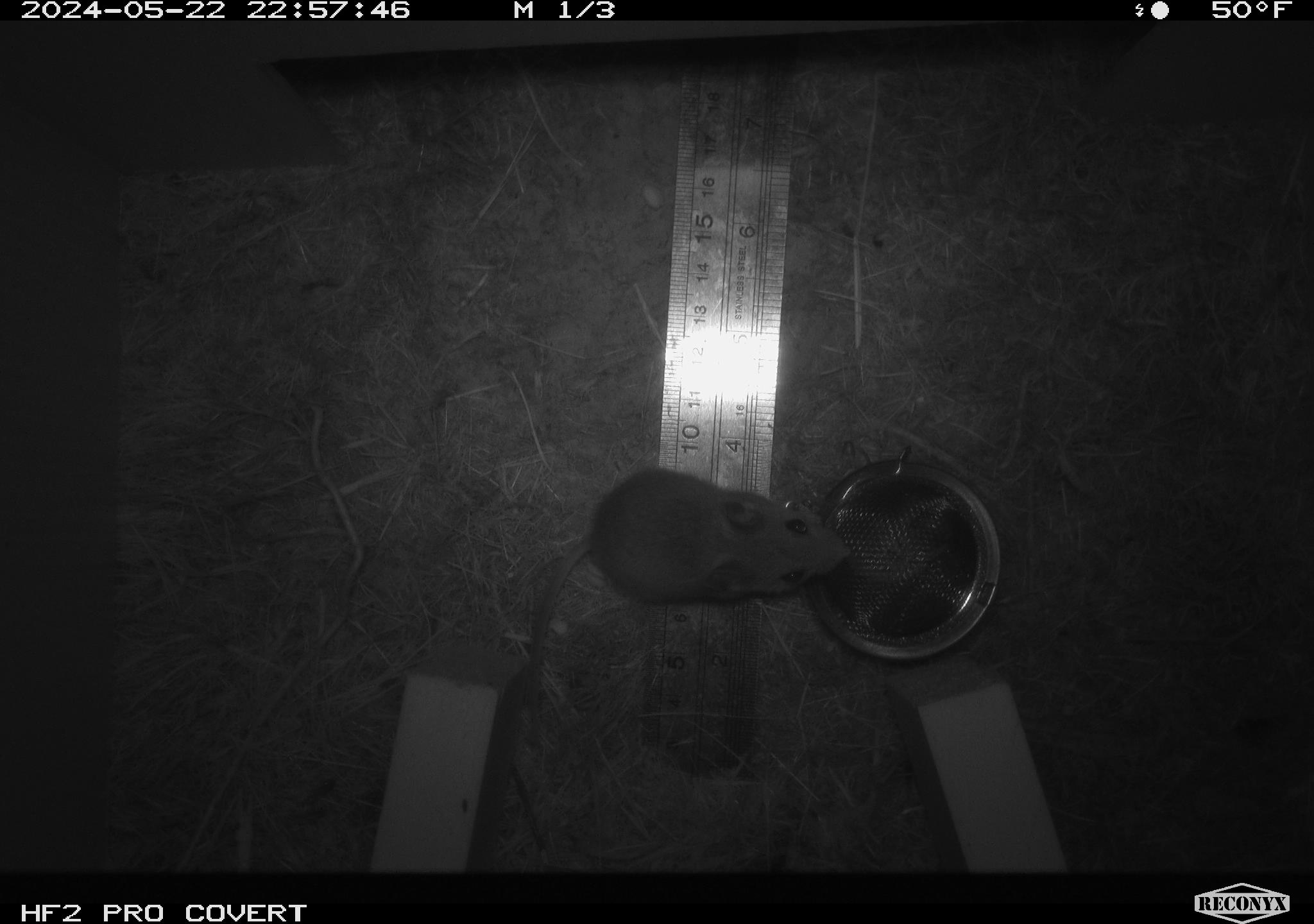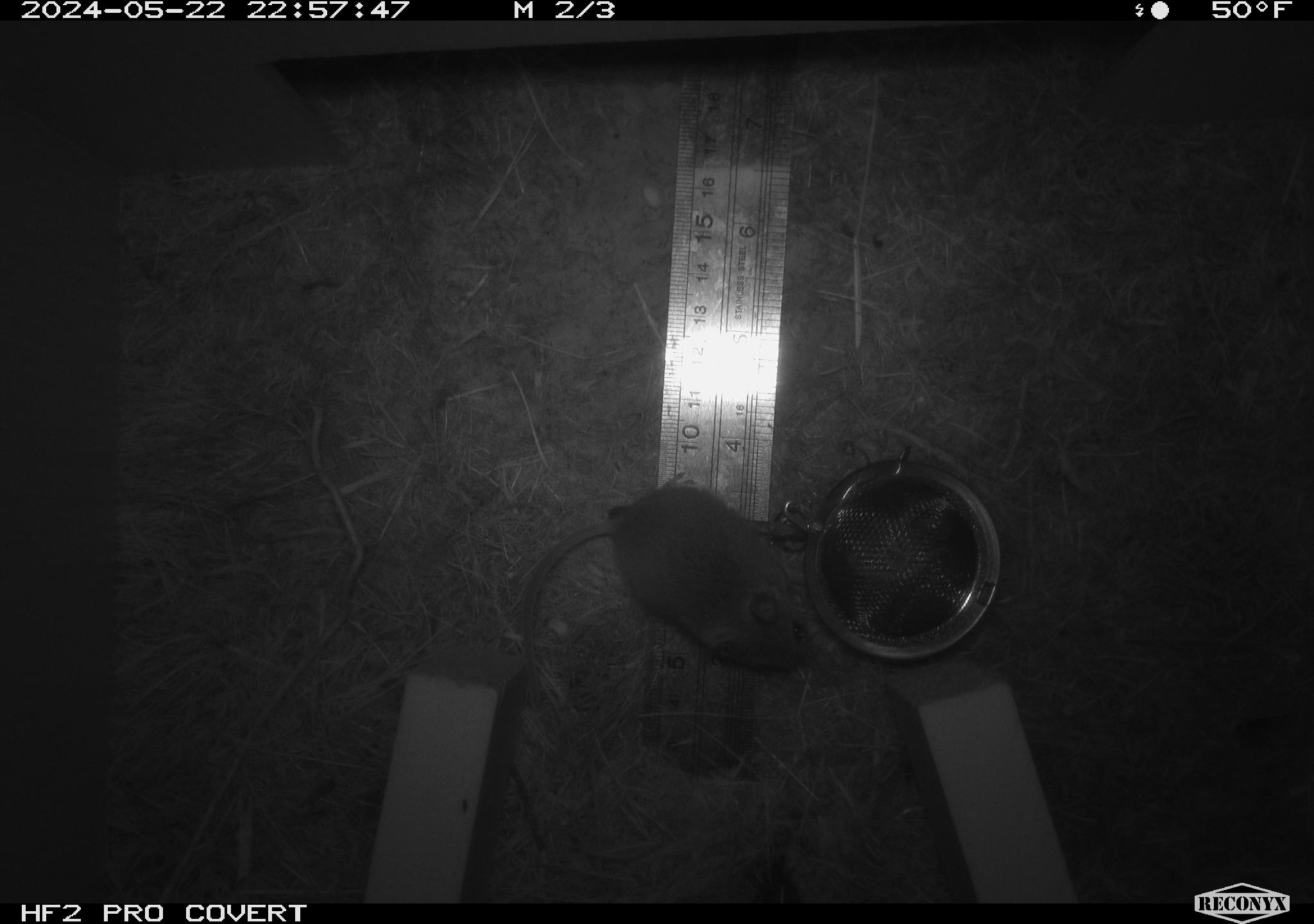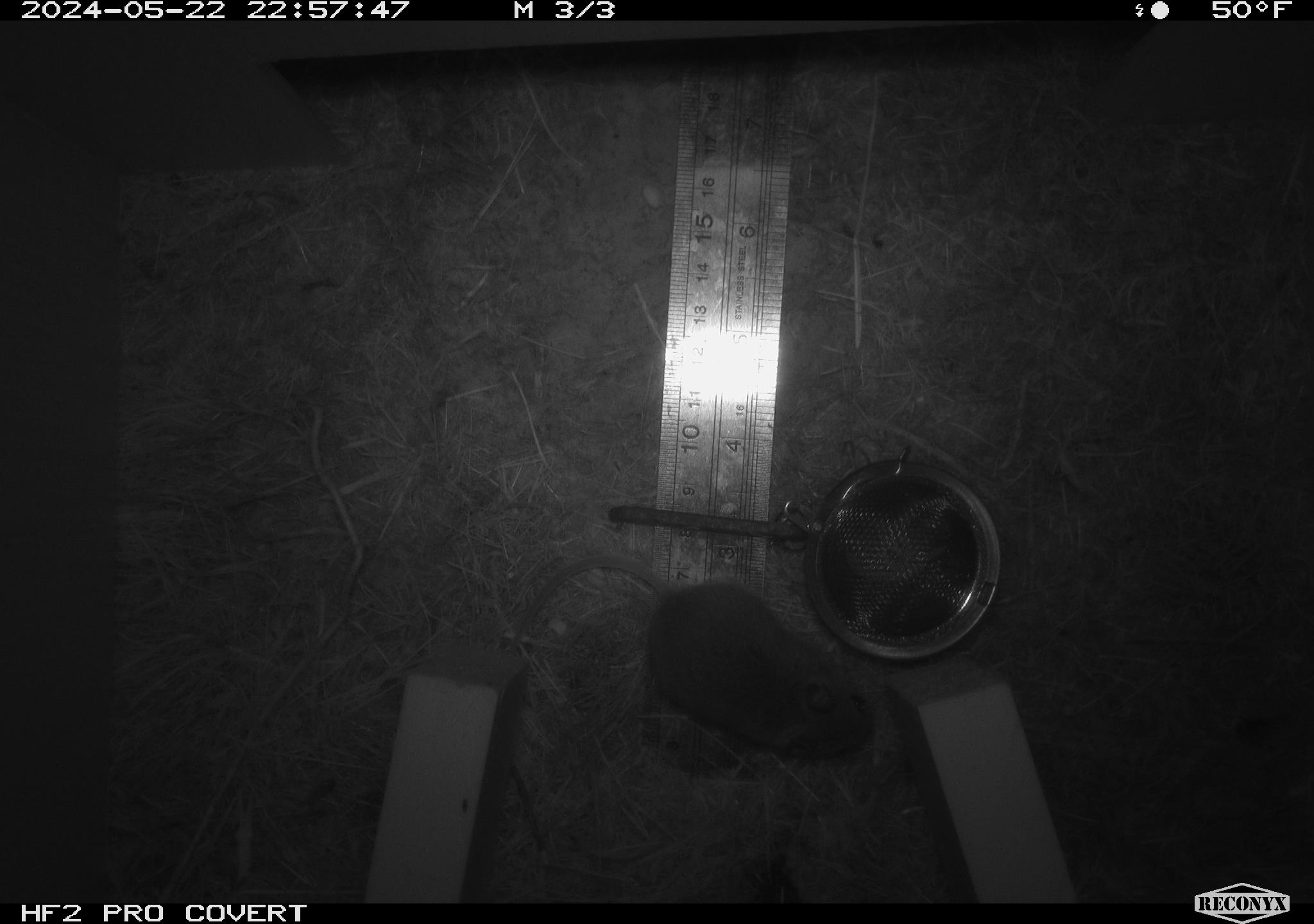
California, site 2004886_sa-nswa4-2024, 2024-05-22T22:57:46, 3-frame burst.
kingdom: Animalia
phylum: Chordata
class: Mammalia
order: Rodentia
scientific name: Rodentia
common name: rodent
Rodent (Rodentia).